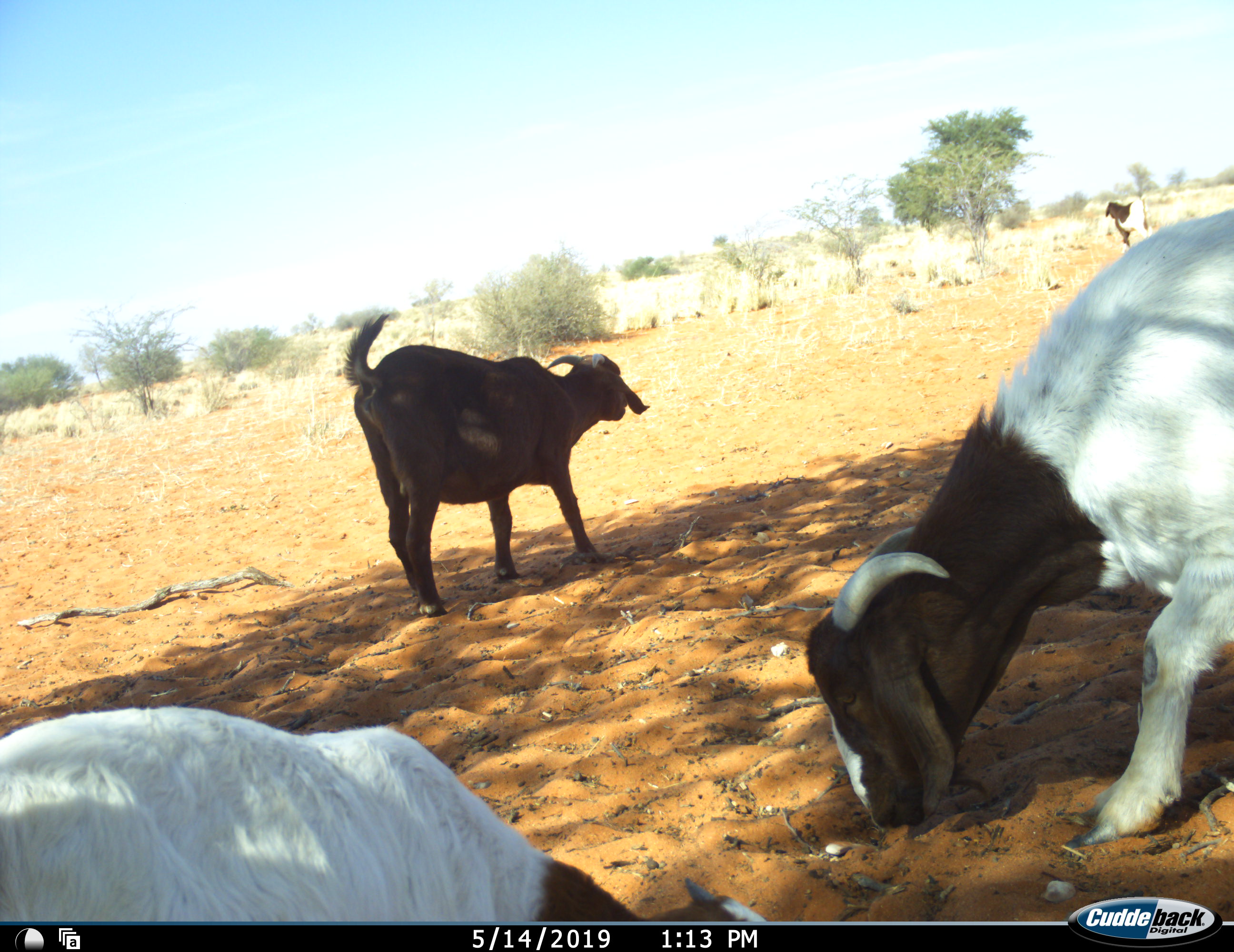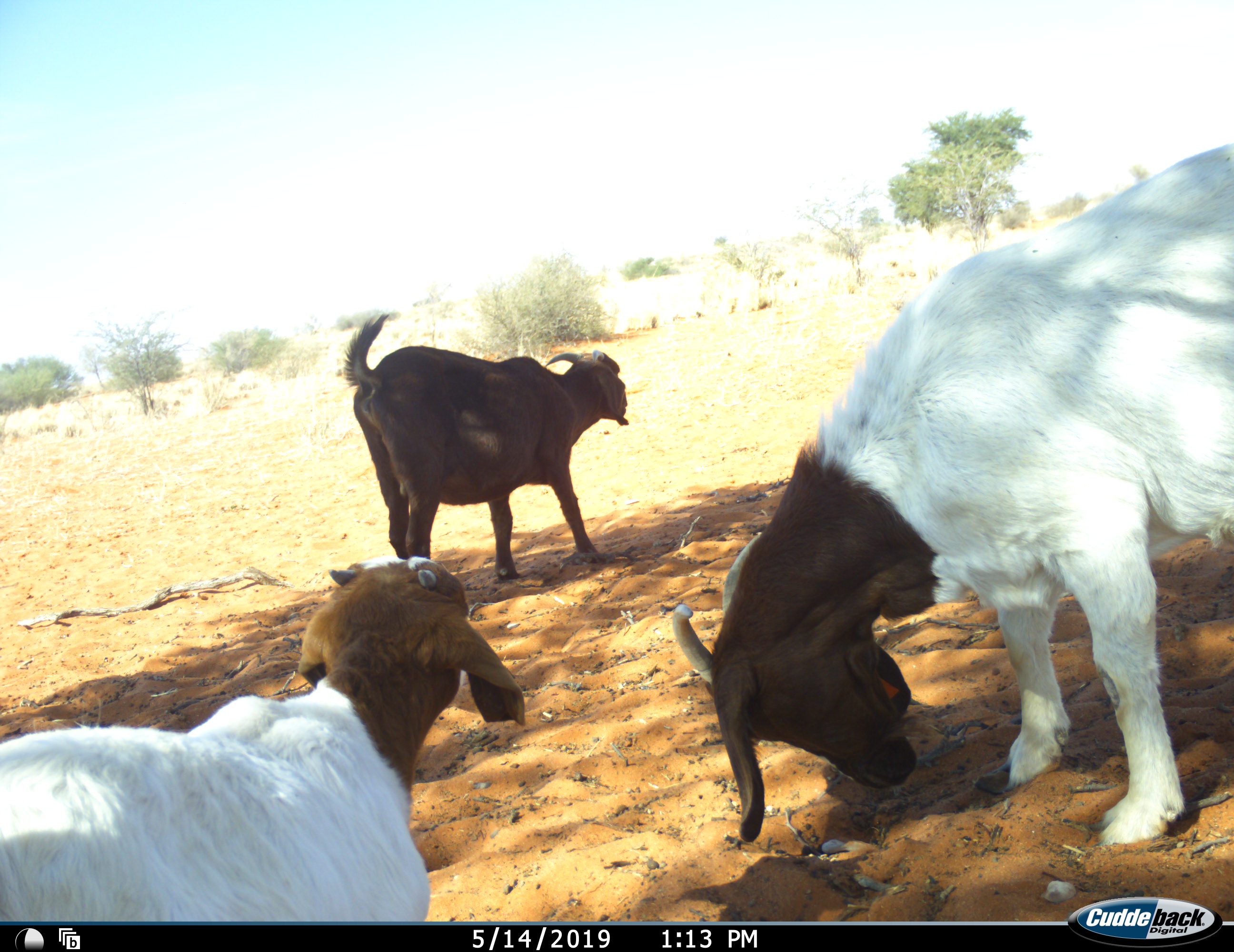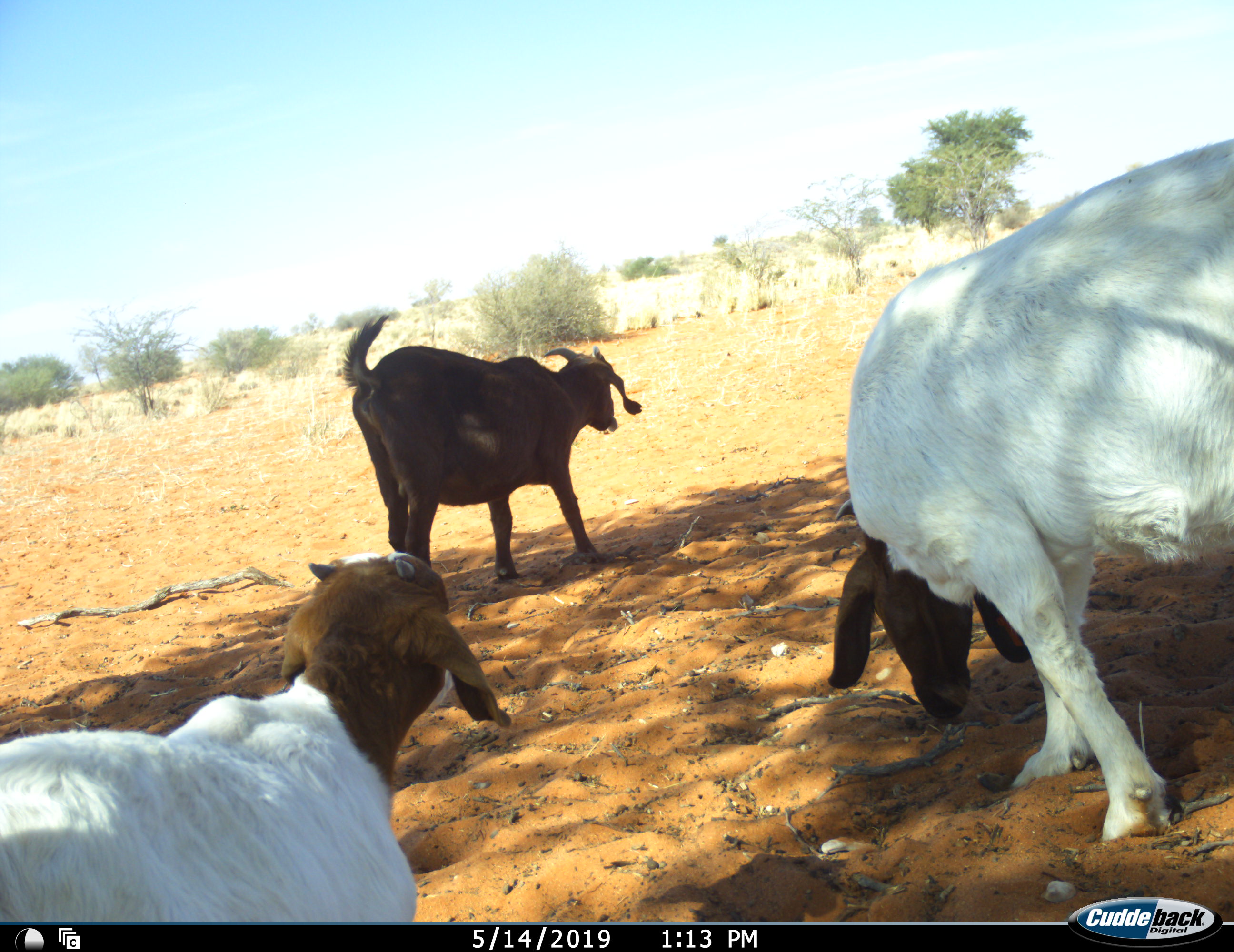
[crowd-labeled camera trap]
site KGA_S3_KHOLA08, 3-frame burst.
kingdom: Animalia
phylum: Chordata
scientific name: Vertebrata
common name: domestic animal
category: domesticanimal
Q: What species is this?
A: Domesticanimal (domestic animal) (Vertebrata).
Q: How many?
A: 4.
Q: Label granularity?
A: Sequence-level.